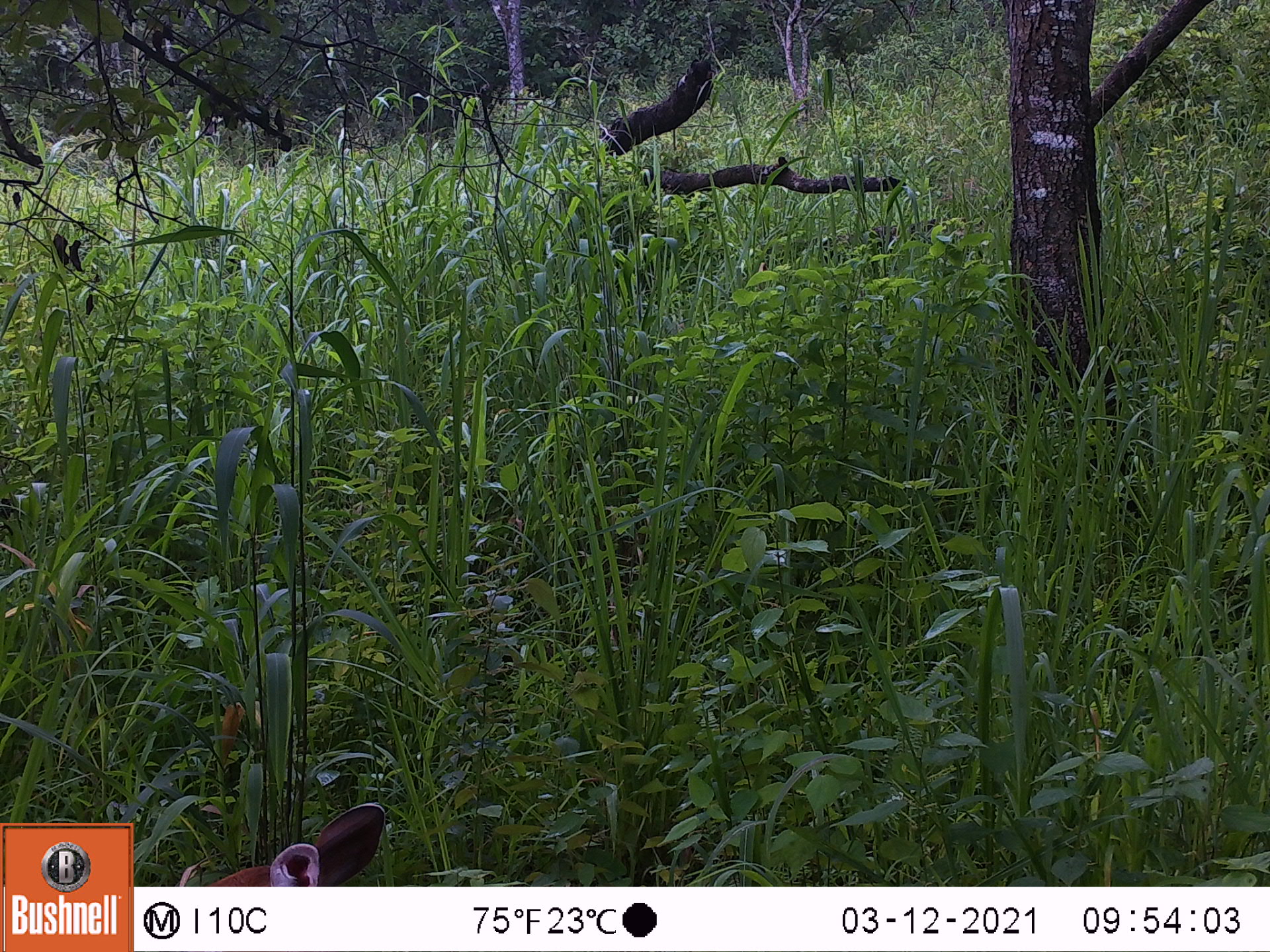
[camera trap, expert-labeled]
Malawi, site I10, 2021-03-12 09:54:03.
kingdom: Animalia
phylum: Chordata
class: Mammalia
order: Artiodactyla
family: Bovidae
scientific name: Antilopinae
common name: small antelope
Small antelope (Antilopinae), count 1.